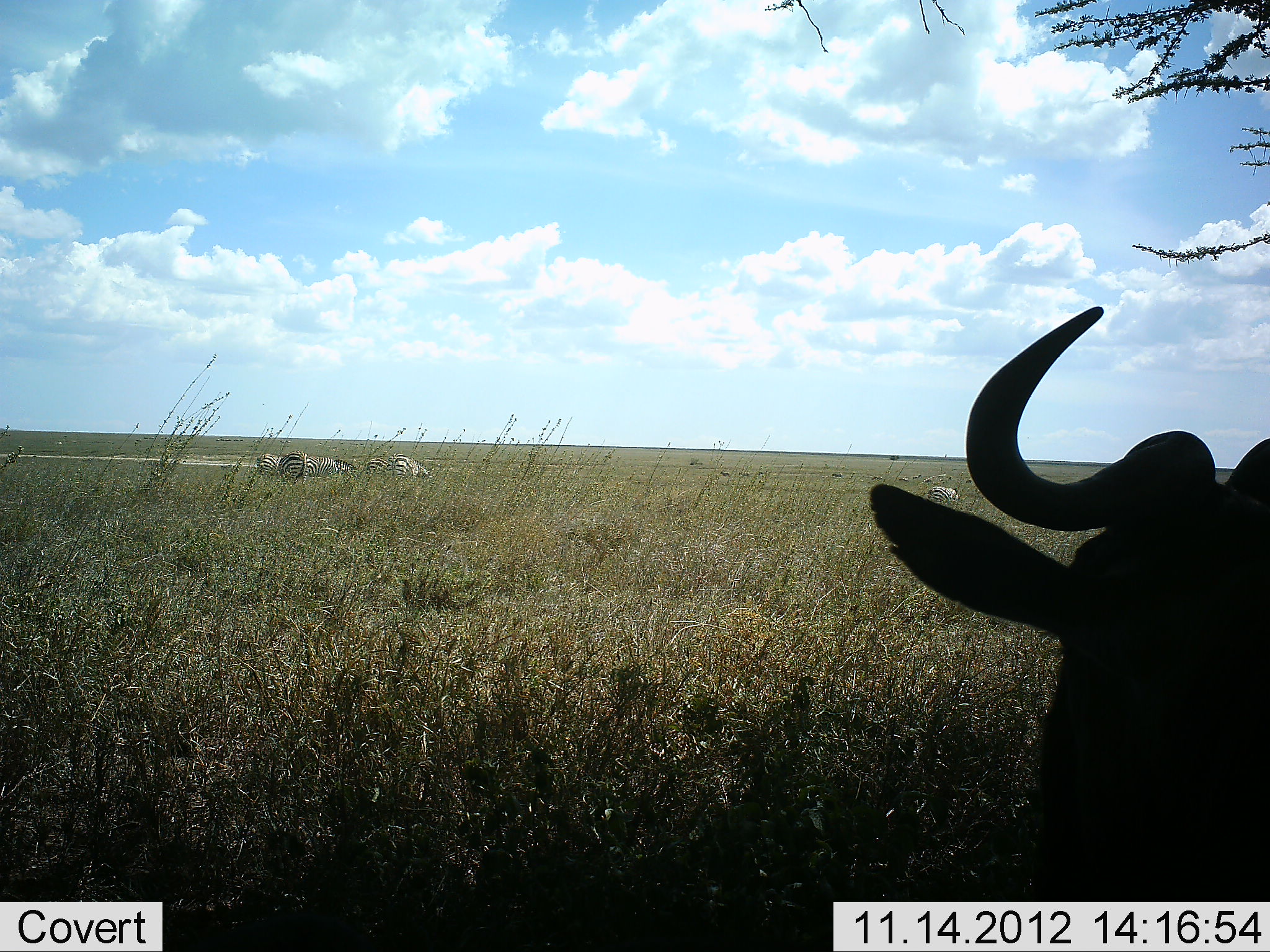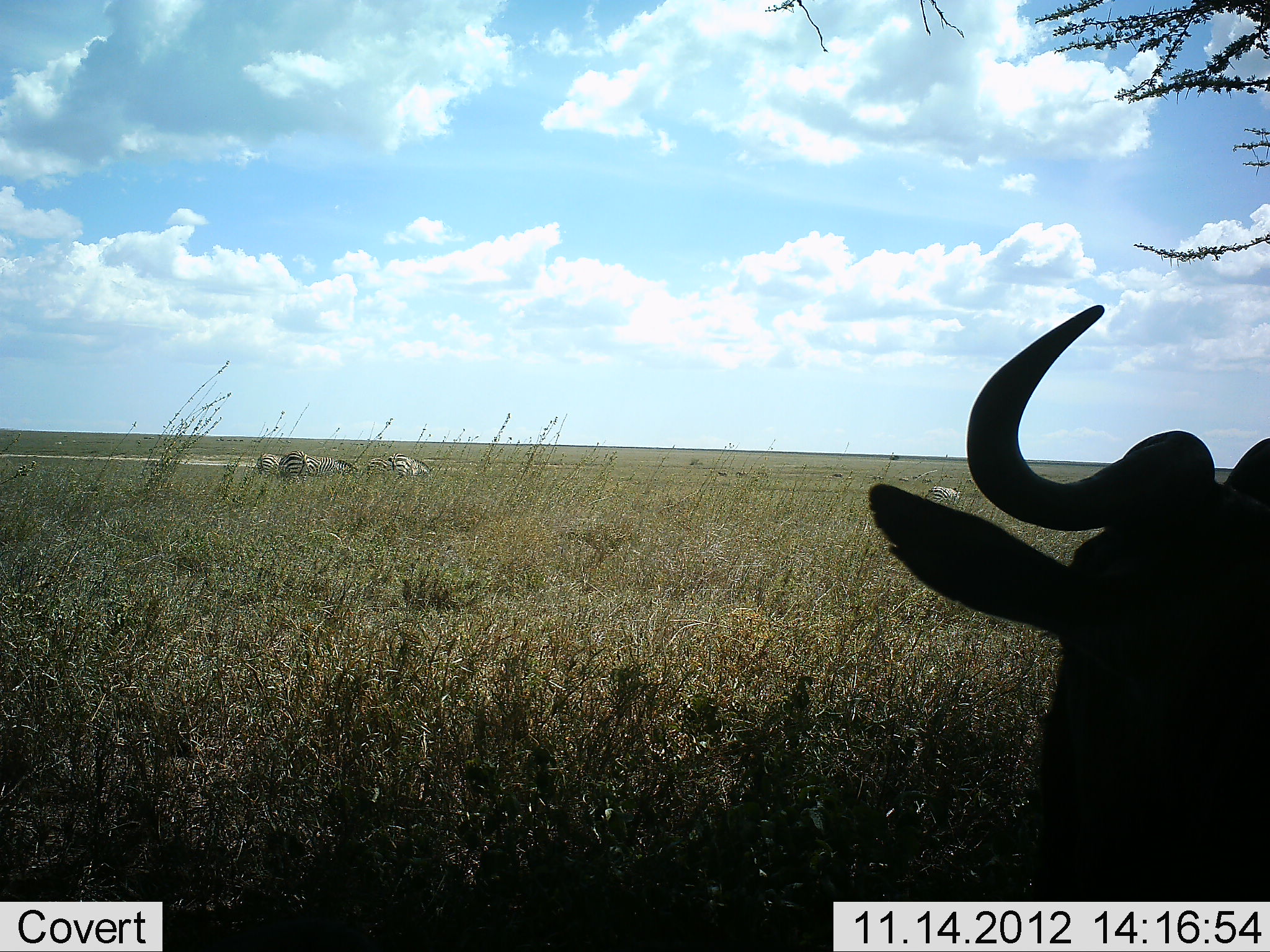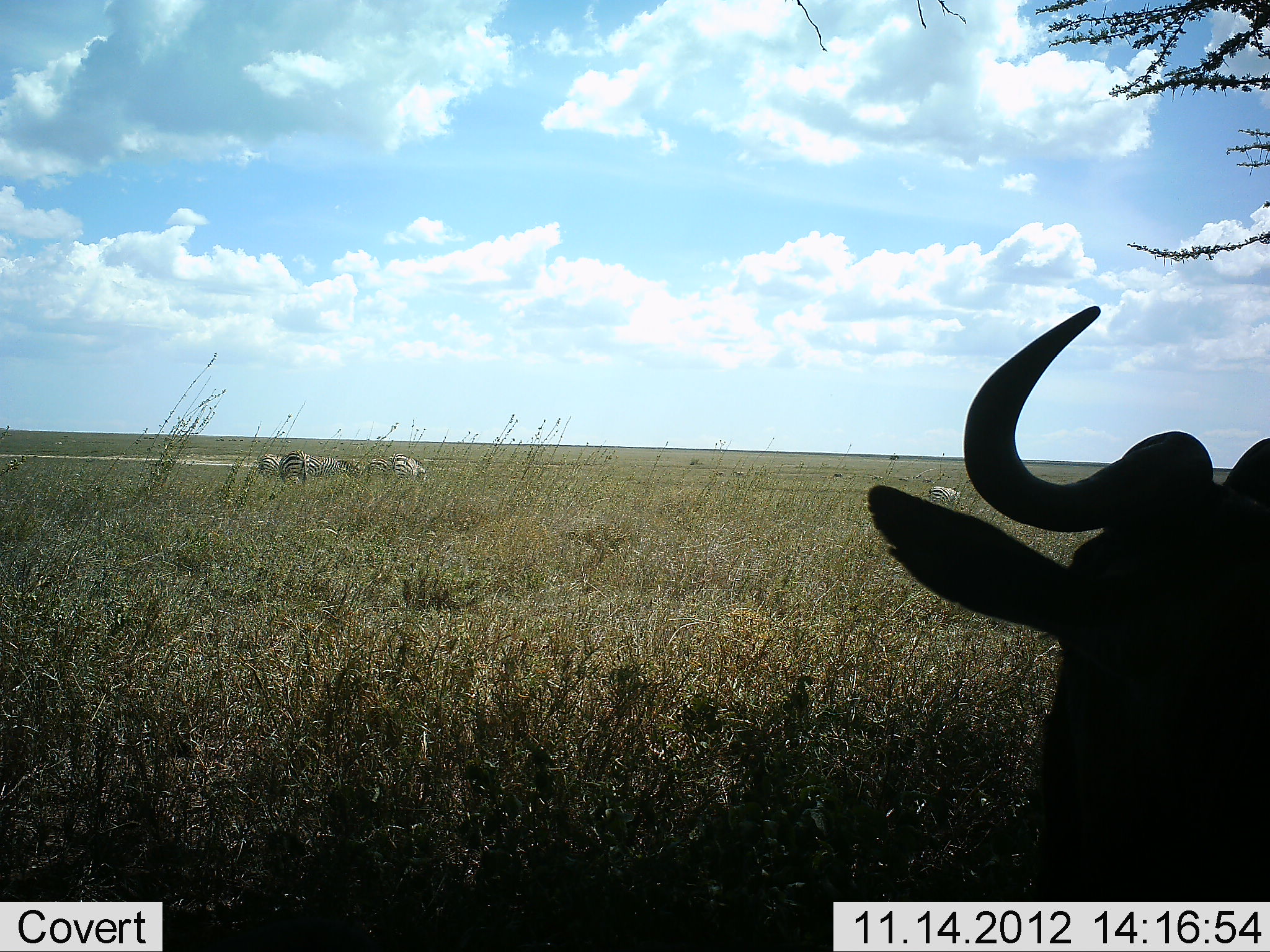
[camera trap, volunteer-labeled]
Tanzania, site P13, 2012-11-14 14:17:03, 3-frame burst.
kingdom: Animalia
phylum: Chordata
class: Mammalia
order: Artiodactyla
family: Bovidae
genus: Connochaetes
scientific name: Connochaetes taurinus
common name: blue wildebeest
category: wildebeest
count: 1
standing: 50%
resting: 57%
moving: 0%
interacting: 0%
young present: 0%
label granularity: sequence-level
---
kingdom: Animalia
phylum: Chordata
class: Mammalia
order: Perissodactyla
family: Equidae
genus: Equus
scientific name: Equus quagga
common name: plains zebra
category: zebra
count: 5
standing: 54%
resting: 0%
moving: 0%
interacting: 0%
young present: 0%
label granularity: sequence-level